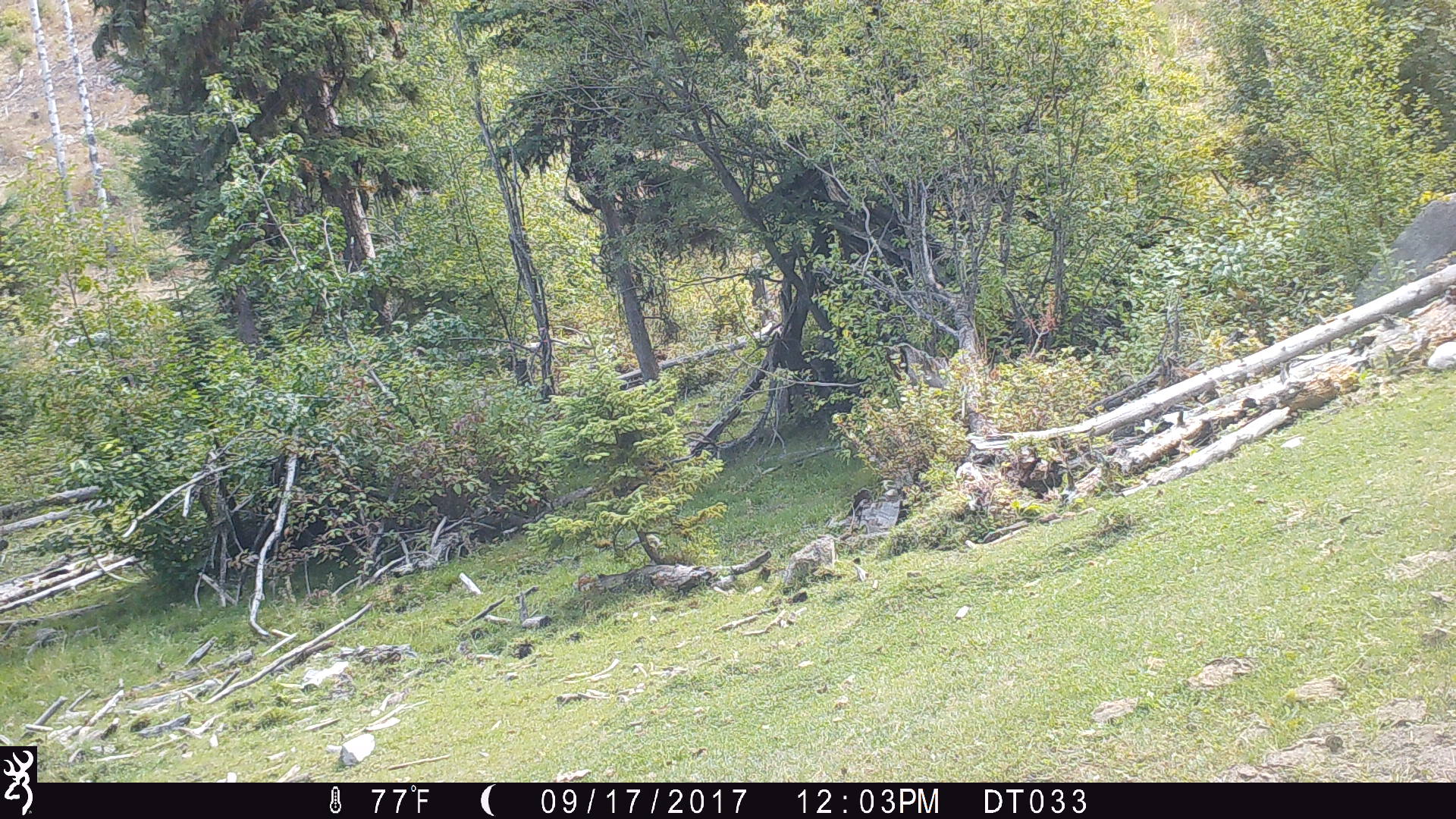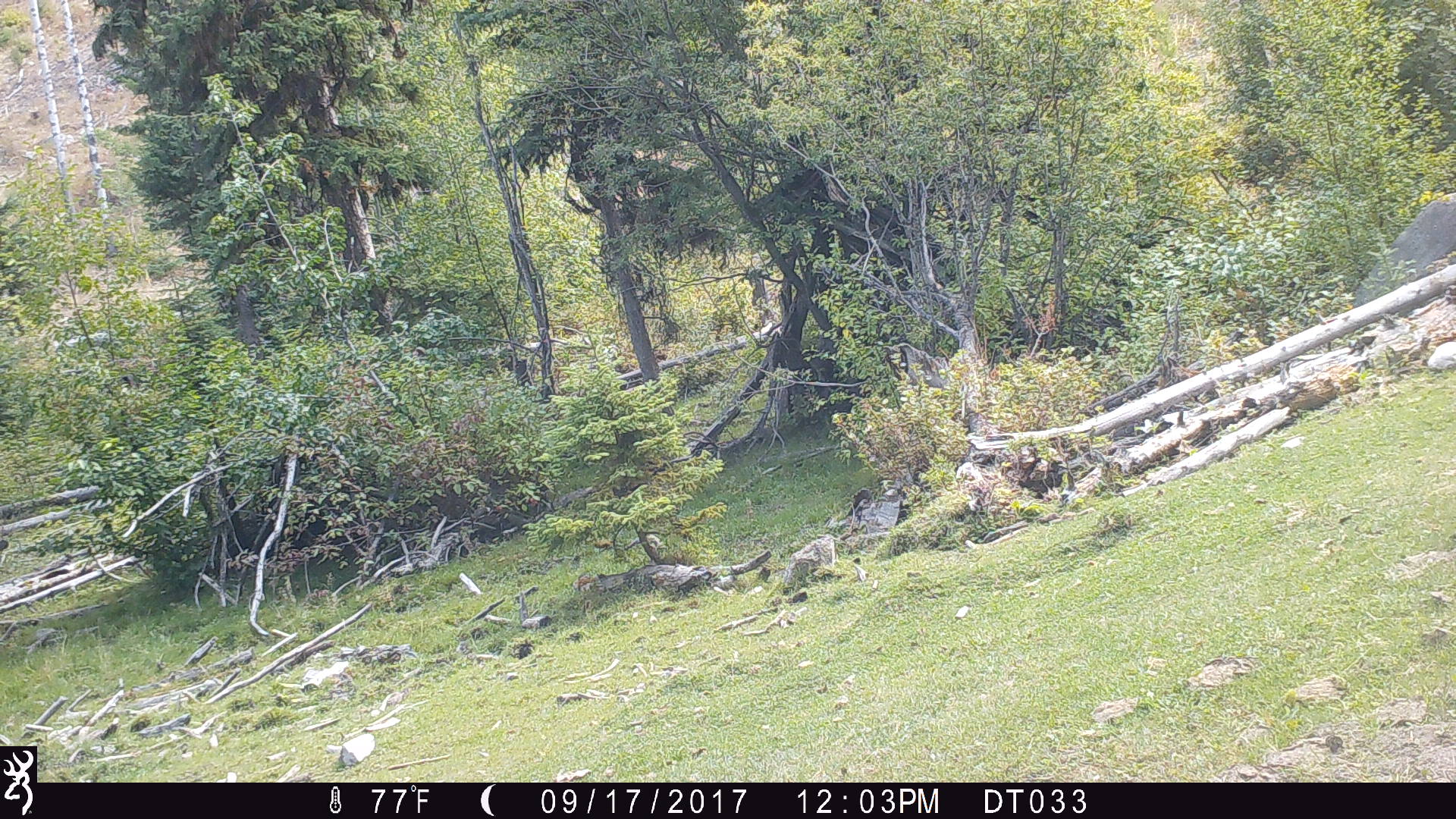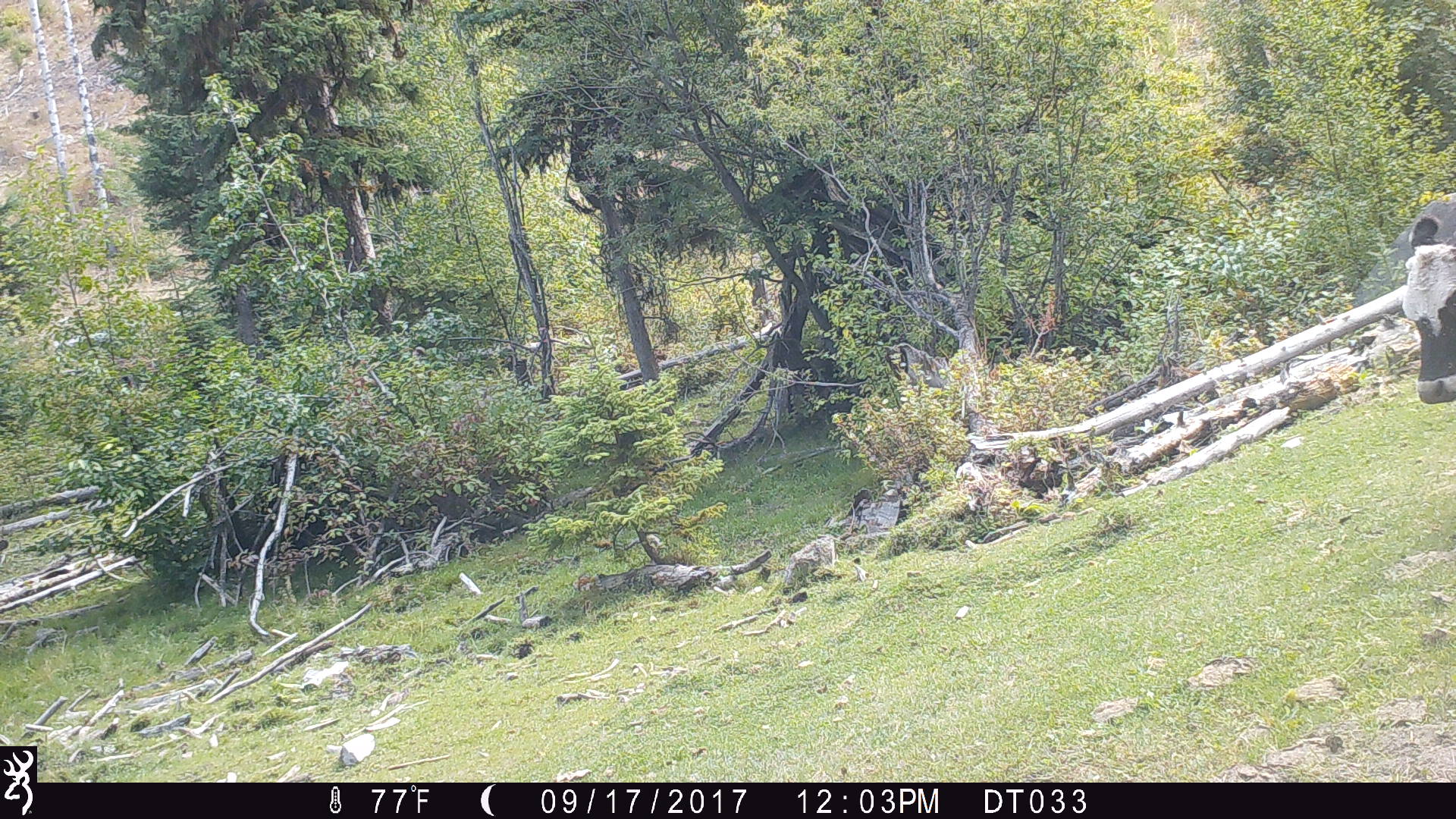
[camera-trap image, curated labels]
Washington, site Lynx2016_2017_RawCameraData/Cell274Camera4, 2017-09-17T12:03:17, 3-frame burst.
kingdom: Animalia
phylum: Chordata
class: Mammalia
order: Artiodactyla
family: Bovidae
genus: Bos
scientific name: Bos taurus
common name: domestic cattle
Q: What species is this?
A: Domestic cattle (Bos taurus).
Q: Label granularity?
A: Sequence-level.